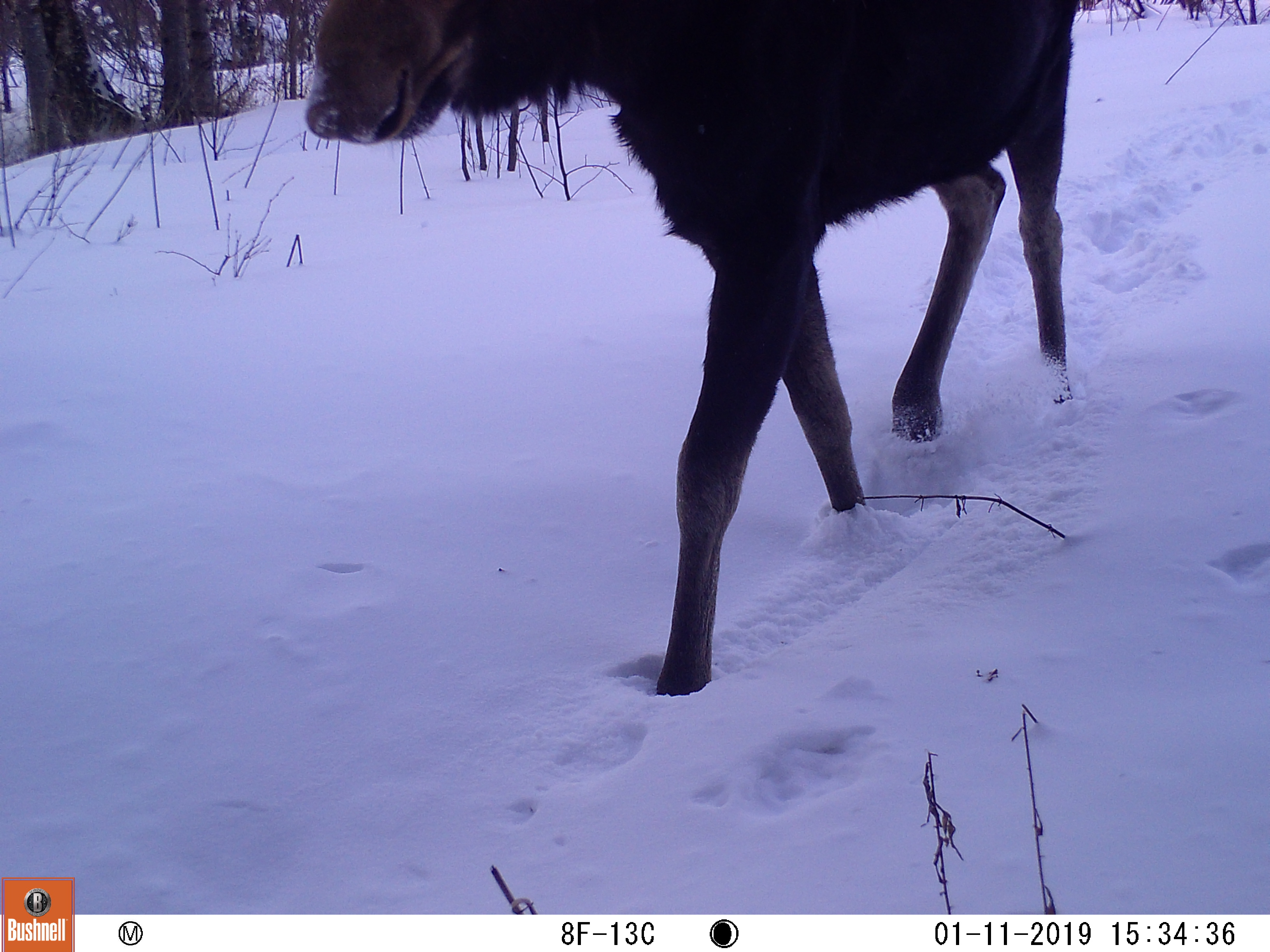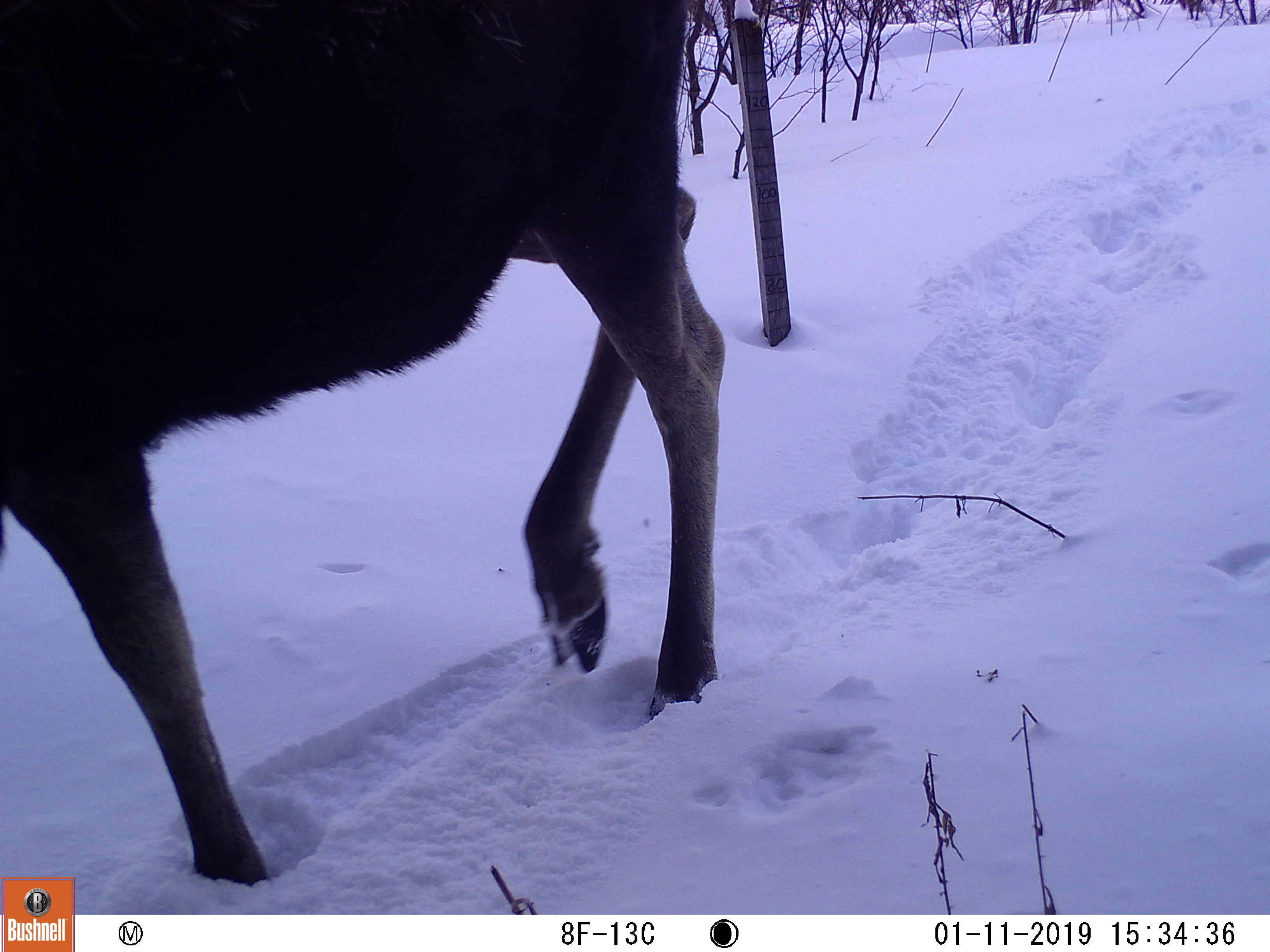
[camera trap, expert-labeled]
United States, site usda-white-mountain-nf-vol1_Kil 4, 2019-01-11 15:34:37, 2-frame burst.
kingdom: Animalia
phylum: Chordata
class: Mammalia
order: Artiodactyla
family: Cervidae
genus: Alces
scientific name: Alces alces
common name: moose